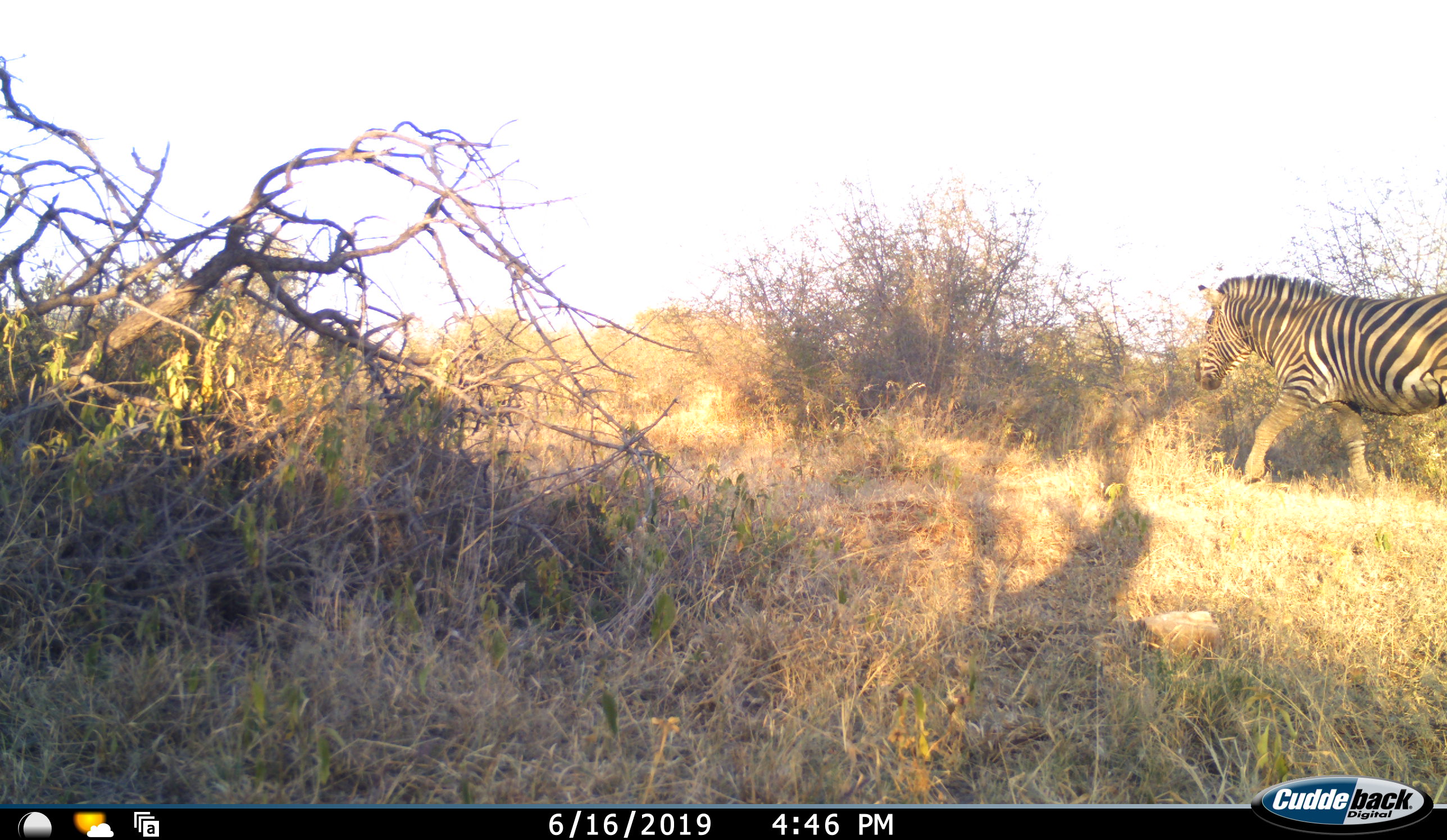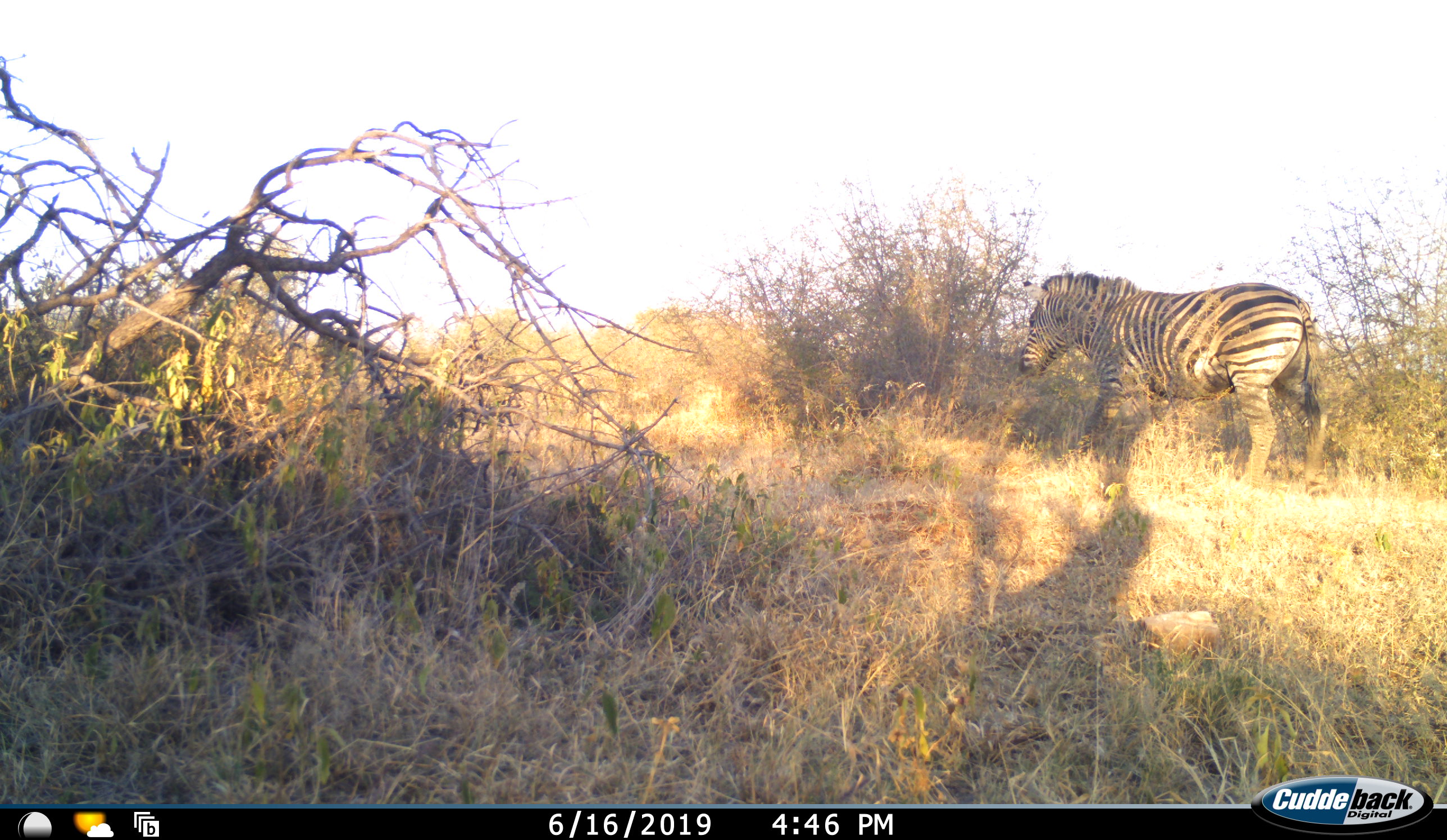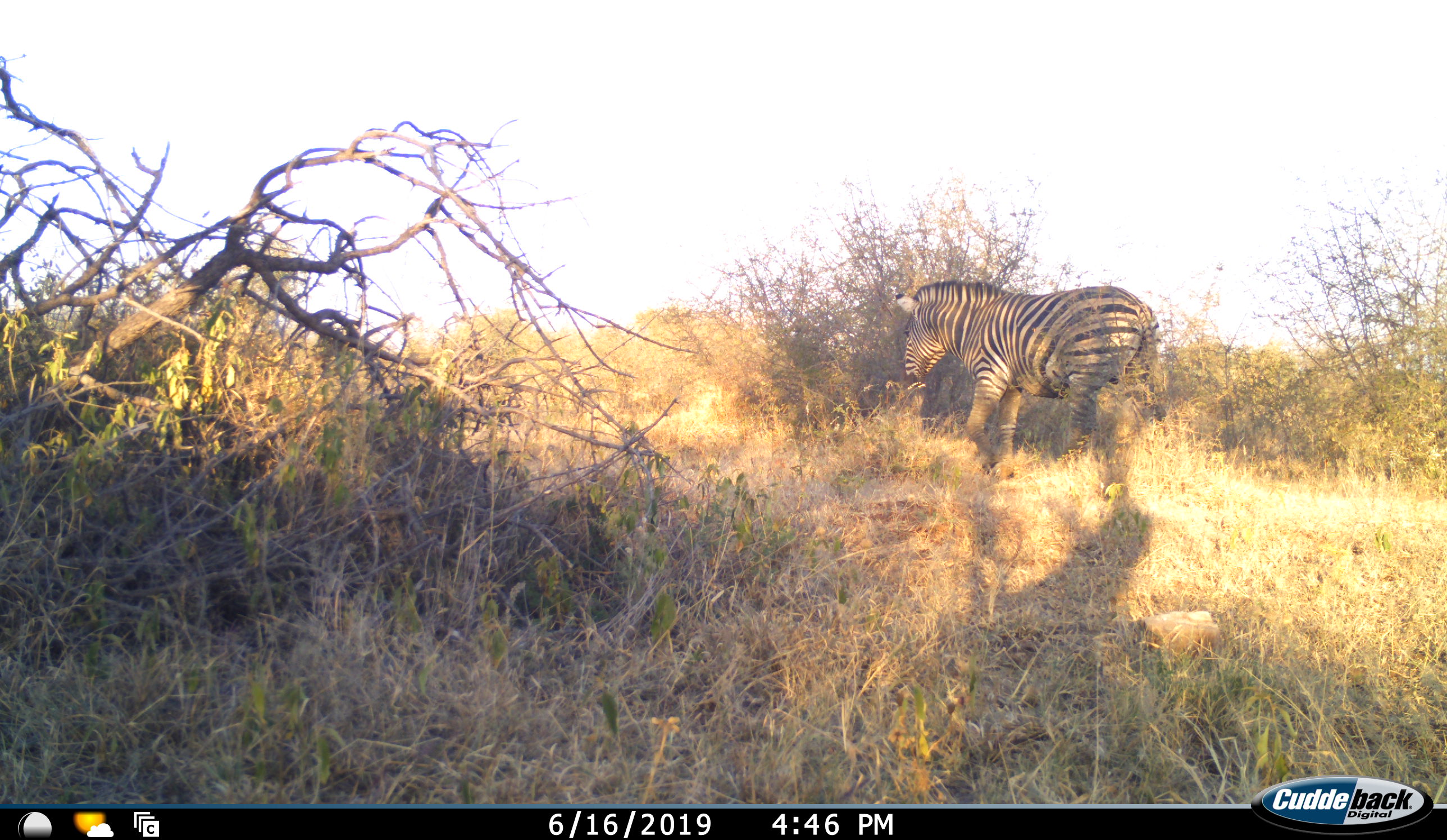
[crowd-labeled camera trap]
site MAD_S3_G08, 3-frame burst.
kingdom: Animalia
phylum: Chordata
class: Mammalia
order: Perissodactyla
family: Equidae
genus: Equus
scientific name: Equus quagga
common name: plains zebra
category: zebraplains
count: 1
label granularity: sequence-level